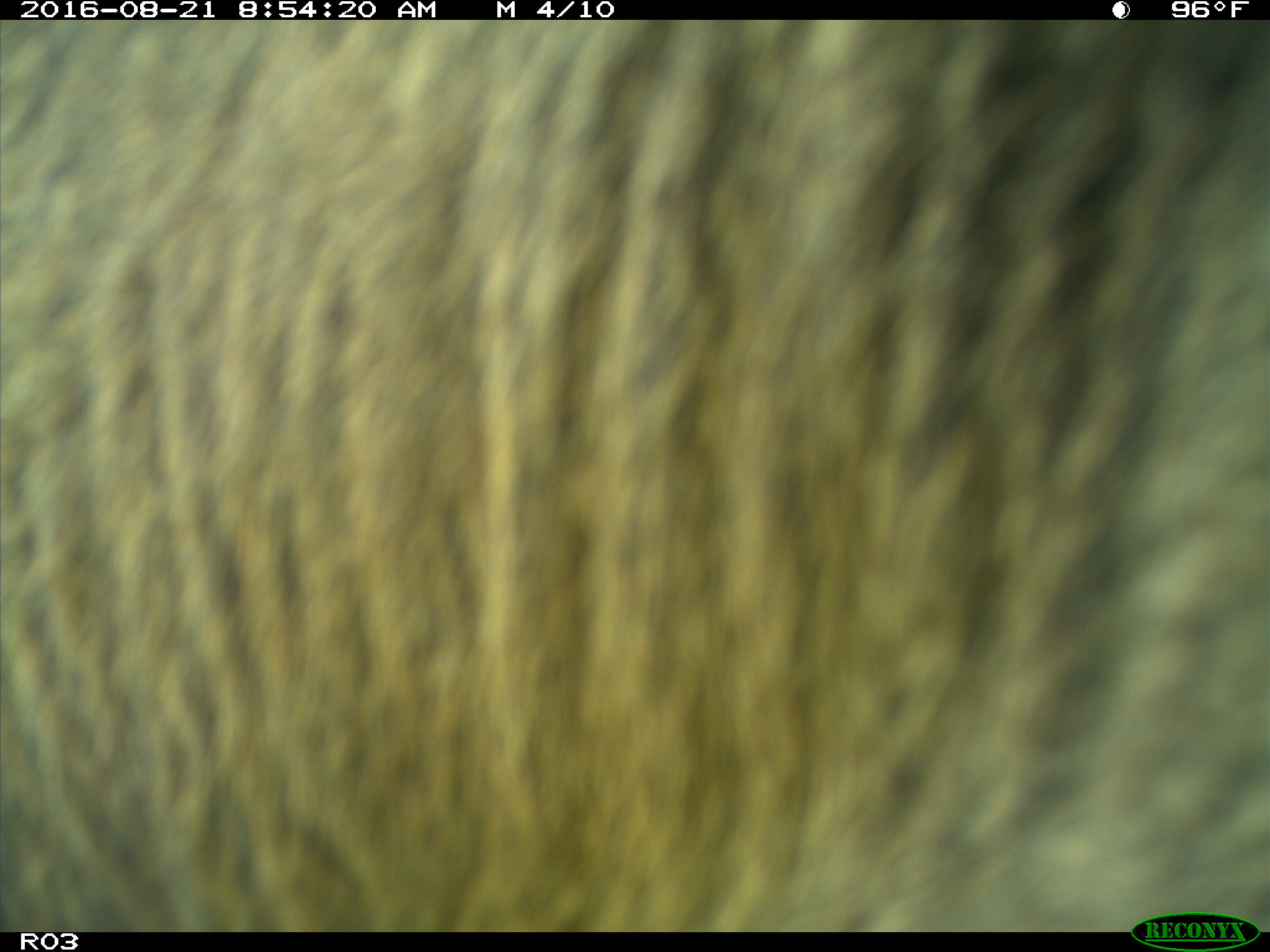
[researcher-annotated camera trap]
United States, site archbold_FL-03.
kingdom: Animalia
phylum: Chordata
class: Mammalia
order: Artiodactyla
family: Bovidae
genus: Bos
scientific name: Bos taurus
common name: domestic cow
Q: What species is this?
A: Bos taurus (domestic cow).